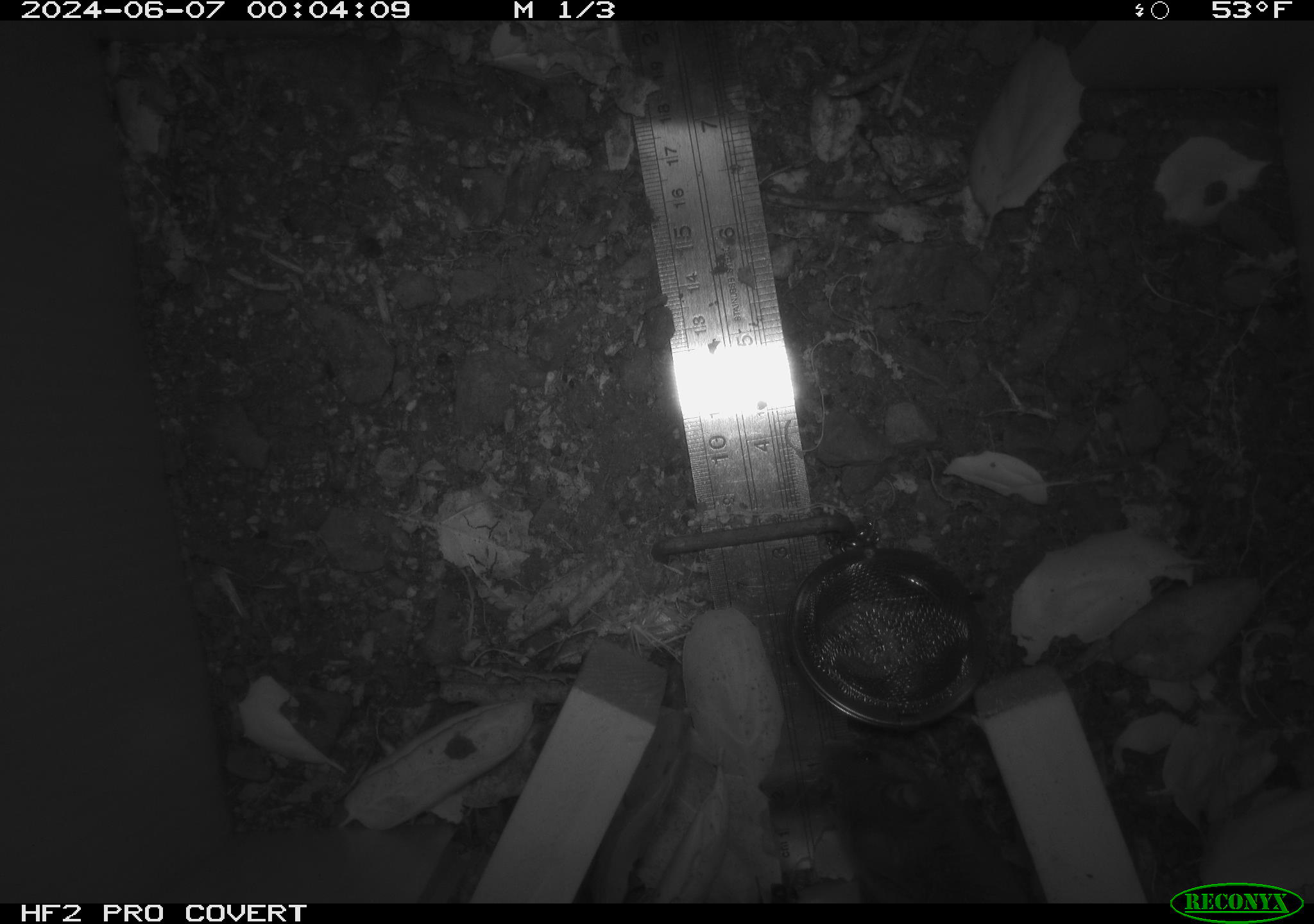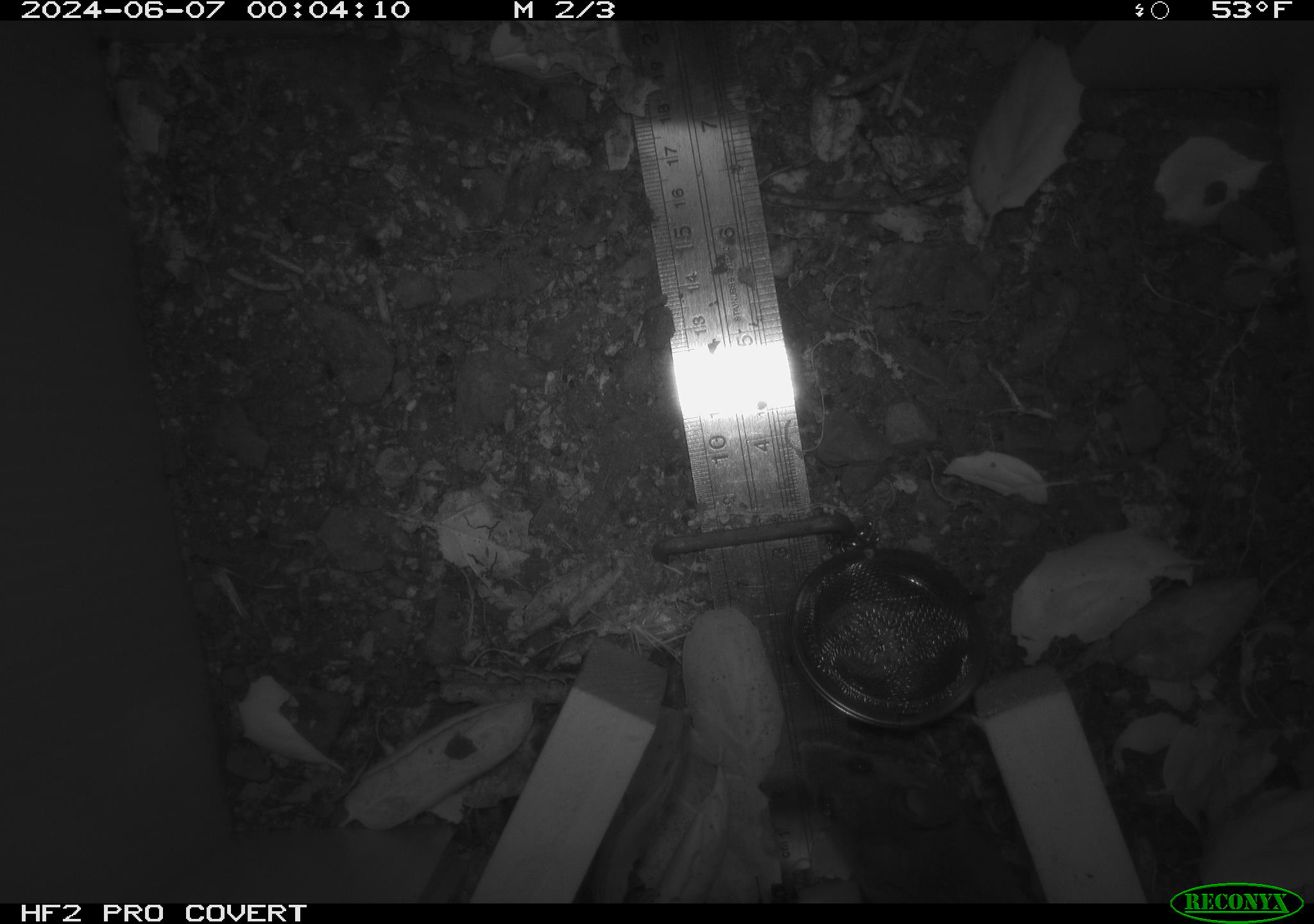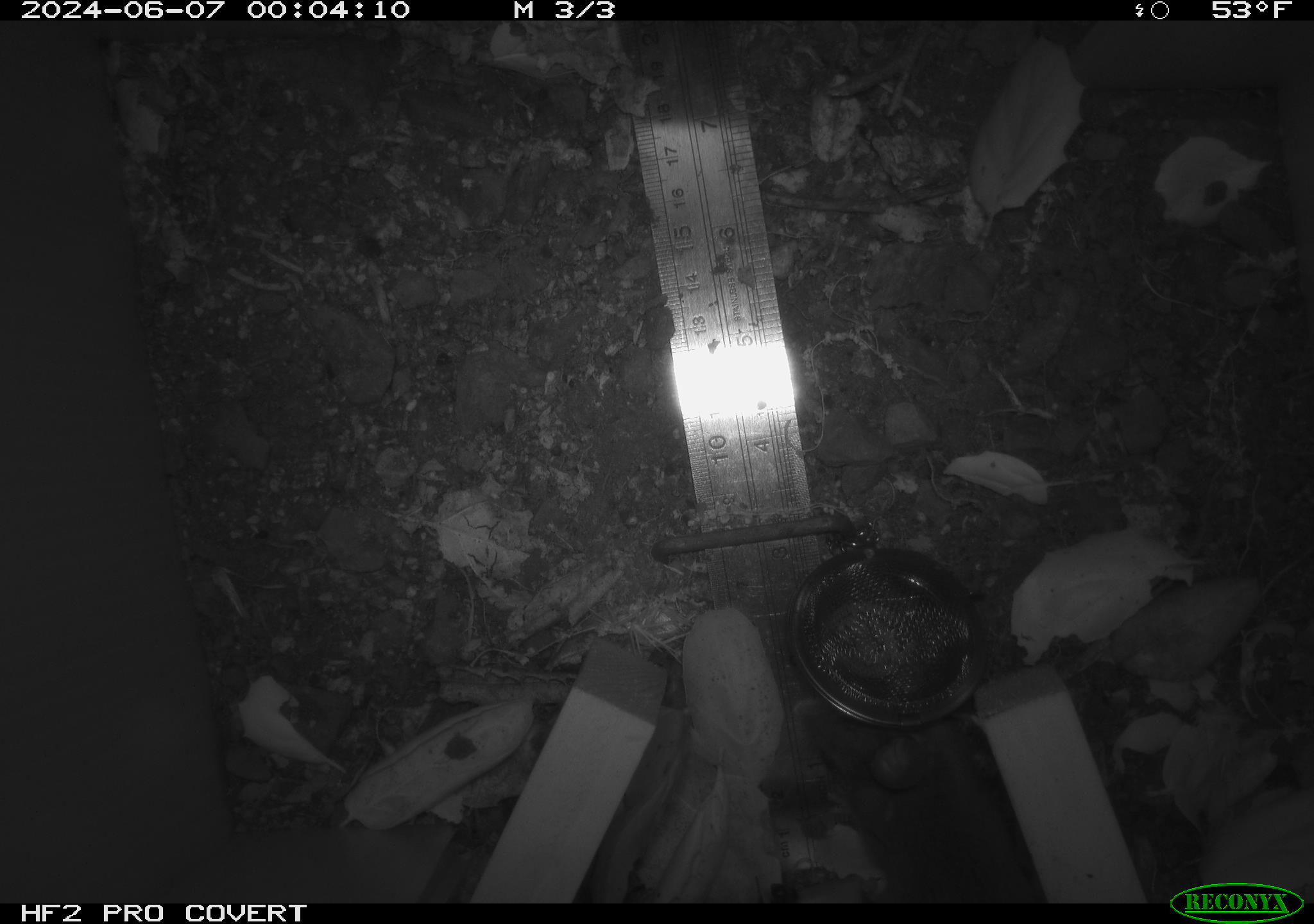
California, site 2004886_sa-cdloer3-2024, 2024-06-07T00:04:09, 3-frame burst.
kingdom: Animalia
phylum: Chordata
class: Mammalia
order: Rodentia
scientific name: Rodentia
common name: rodent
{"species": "rodent (Rodentia)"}